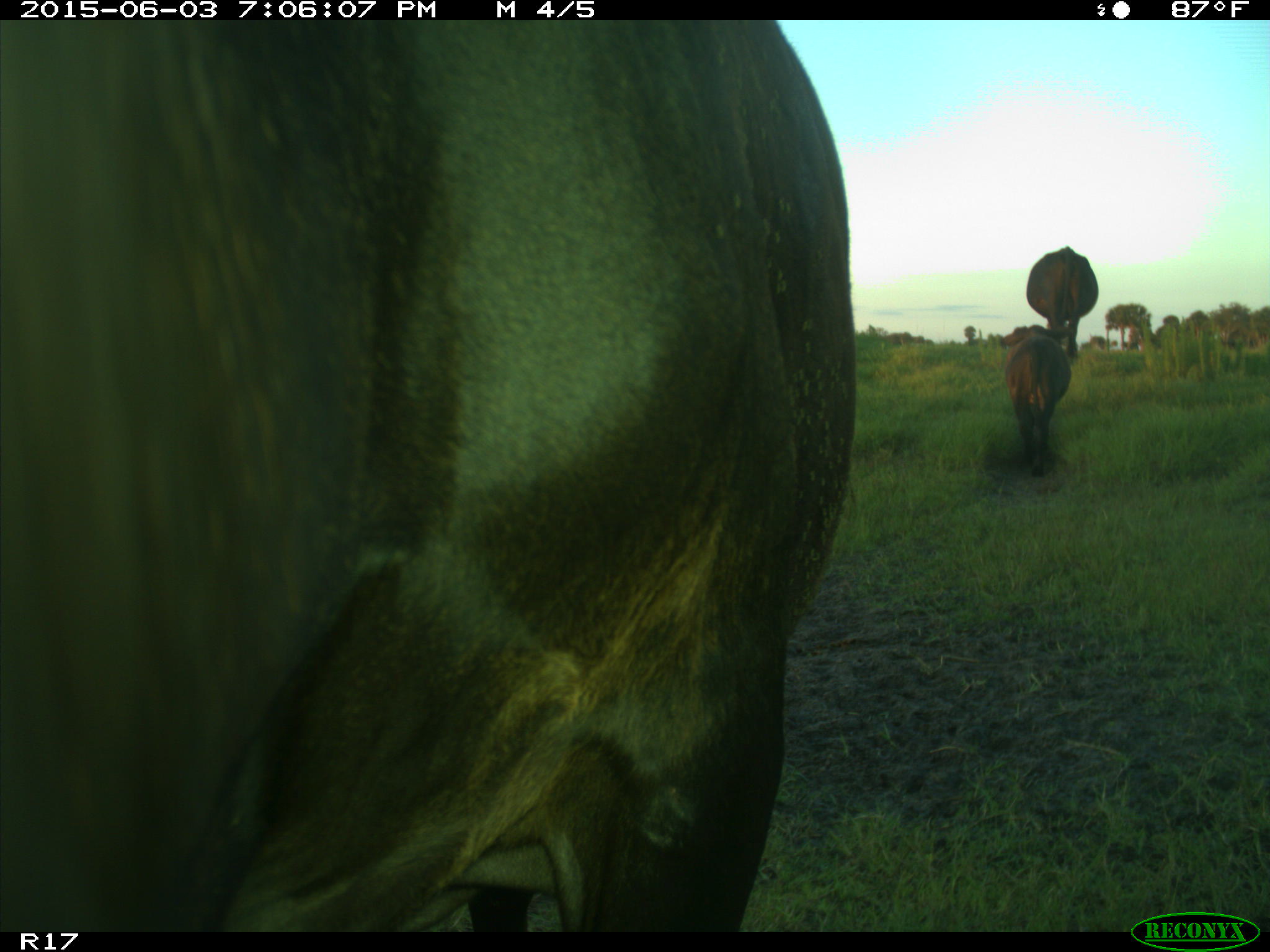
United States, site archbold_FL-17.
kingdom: Animalia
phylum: Chordata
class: Mammalia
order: Artiodactyla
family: Bovidae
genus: Bos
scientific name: Bos taurus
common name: domestic cow